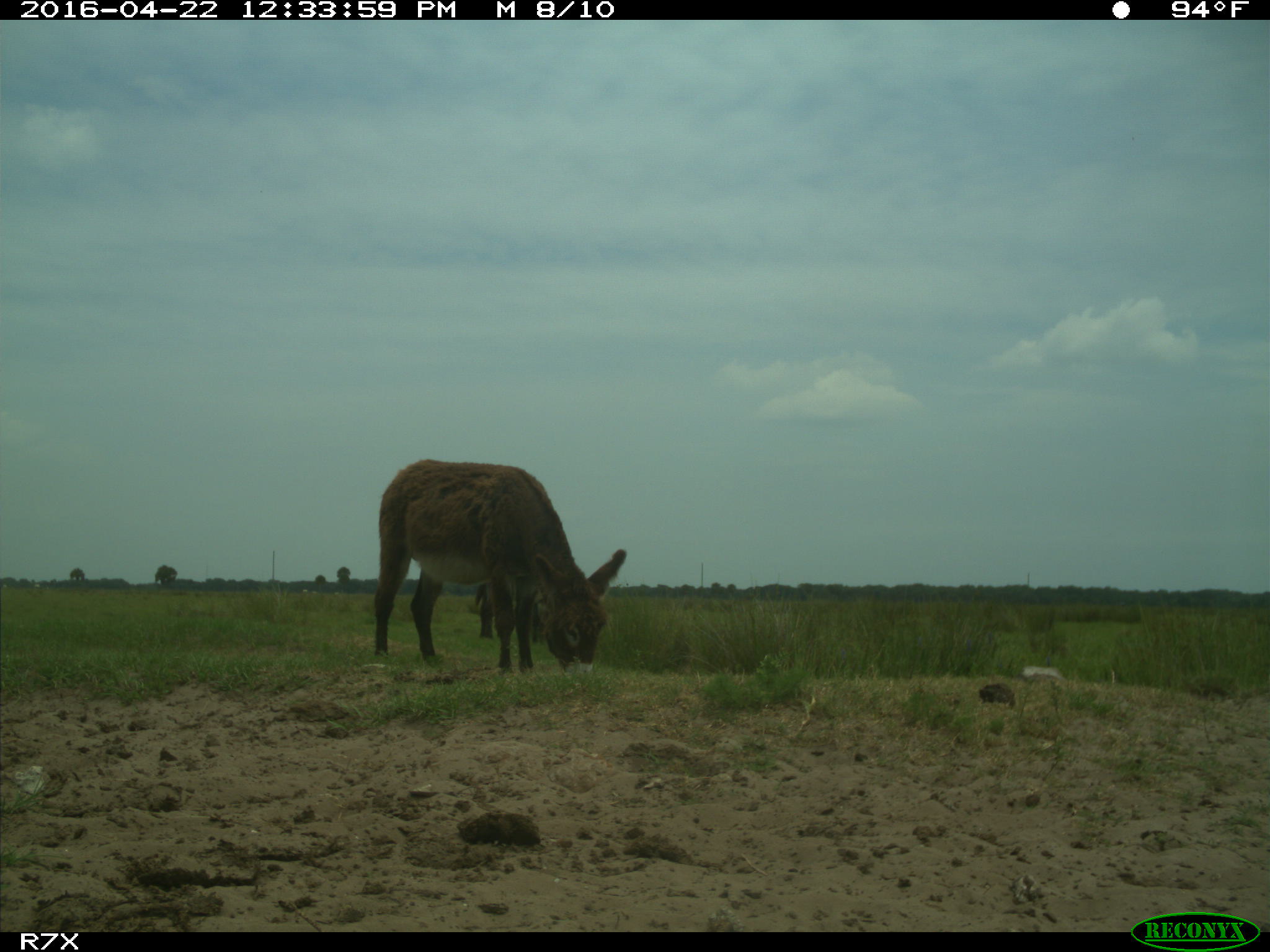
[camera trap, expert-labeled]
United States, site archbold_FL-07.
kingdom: Animalia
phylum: Chordata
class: Mammalia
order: Artiodactyla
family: Bovidae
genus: Bos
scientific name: Bos taurus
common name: domestic cow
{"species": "Bos taurus (domestic cow)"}